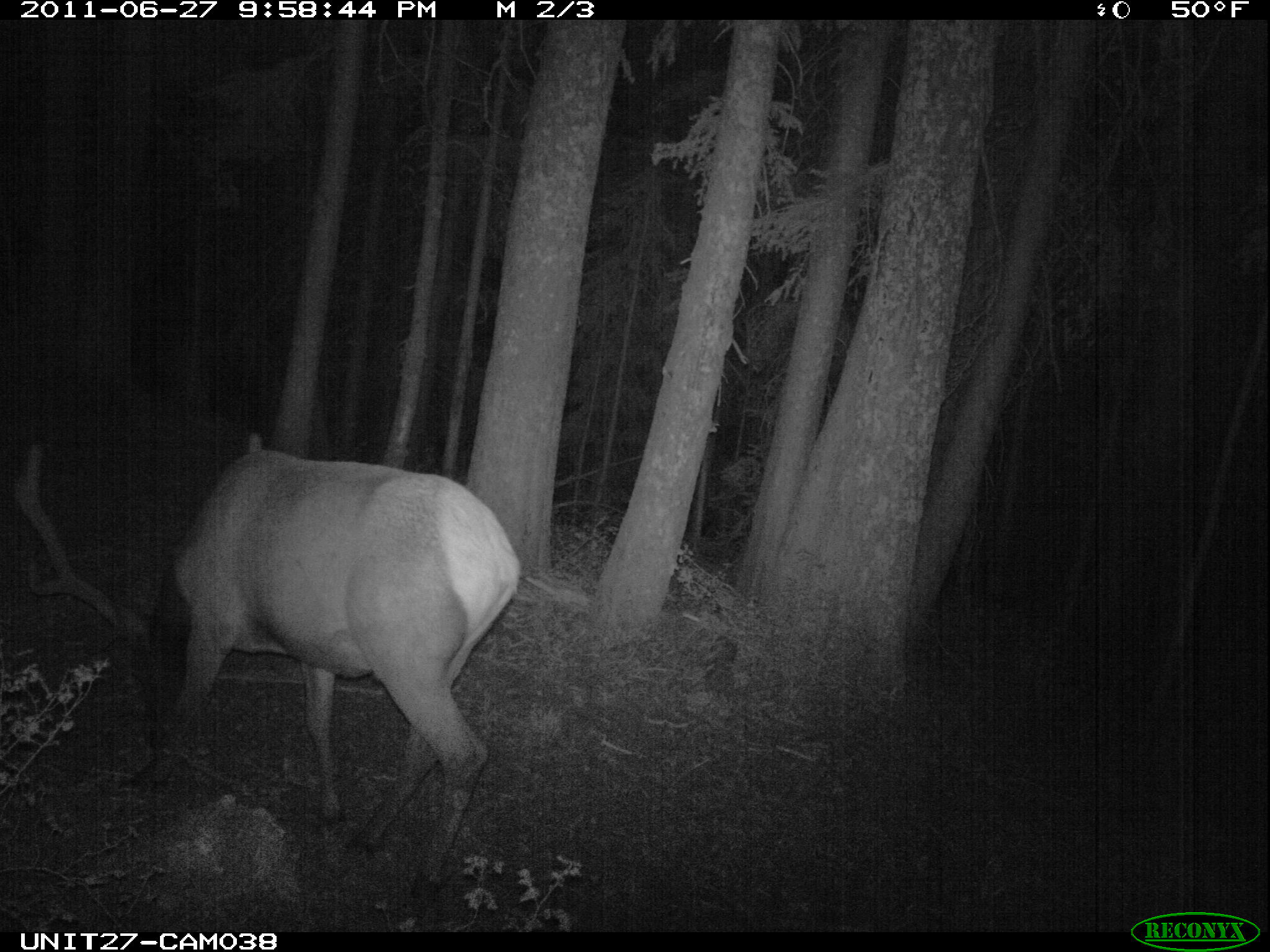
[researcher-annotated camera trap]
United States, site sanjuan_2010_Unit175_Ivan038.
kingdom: Animalia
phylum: Chordata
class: Mammalia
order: Artiodactyla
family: Cervidae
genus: Cervus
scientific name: Cervus elaphus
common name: red deer